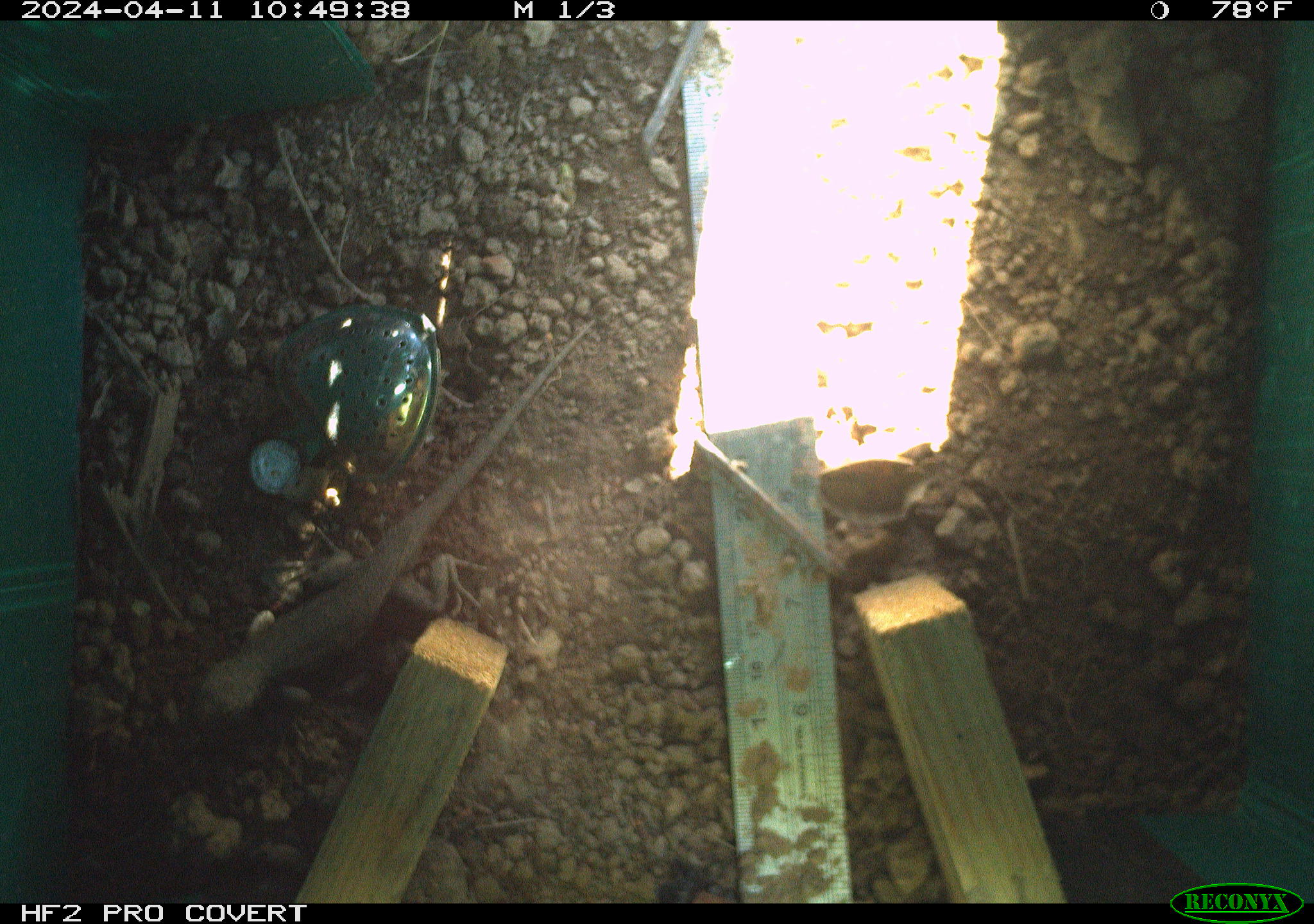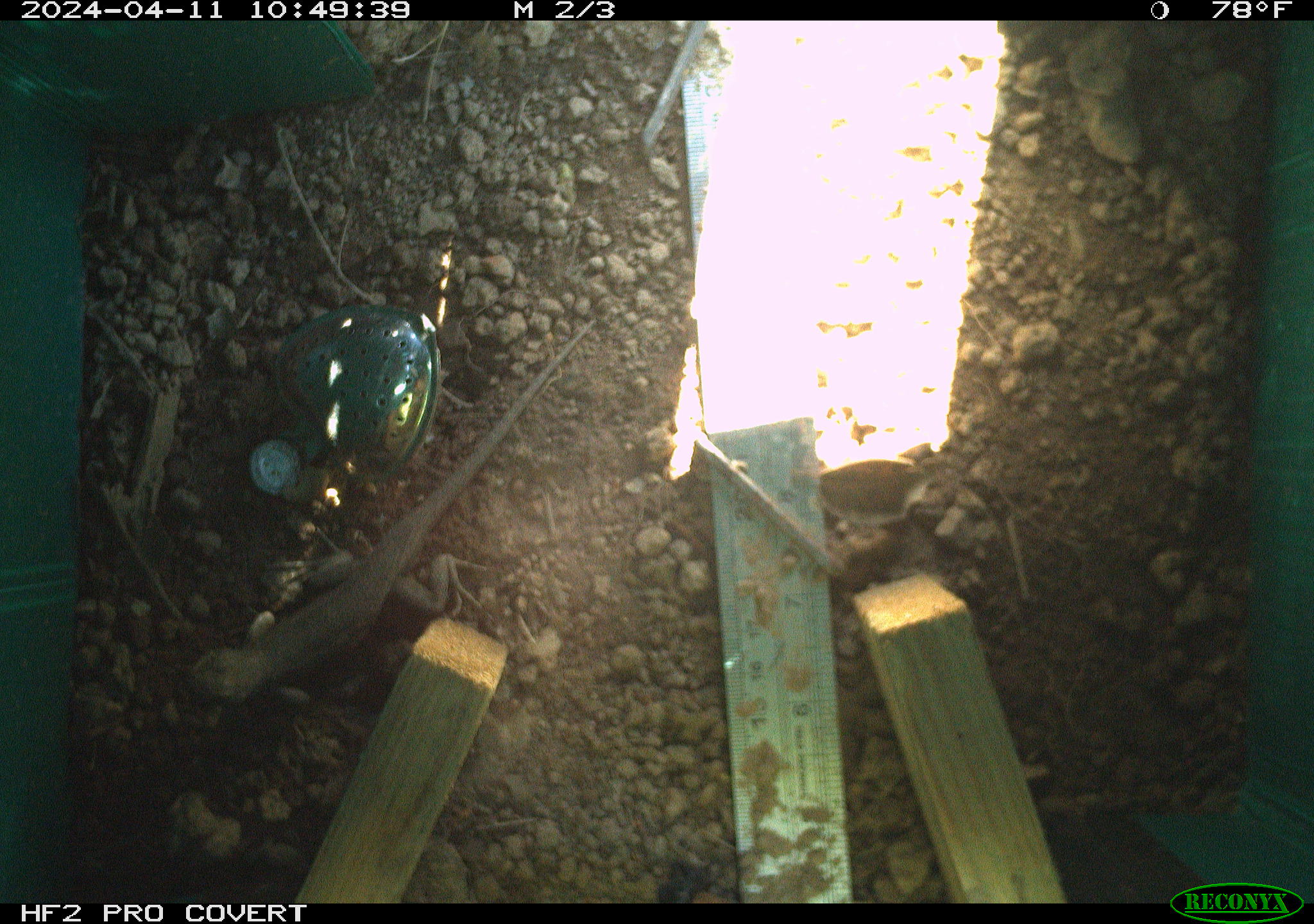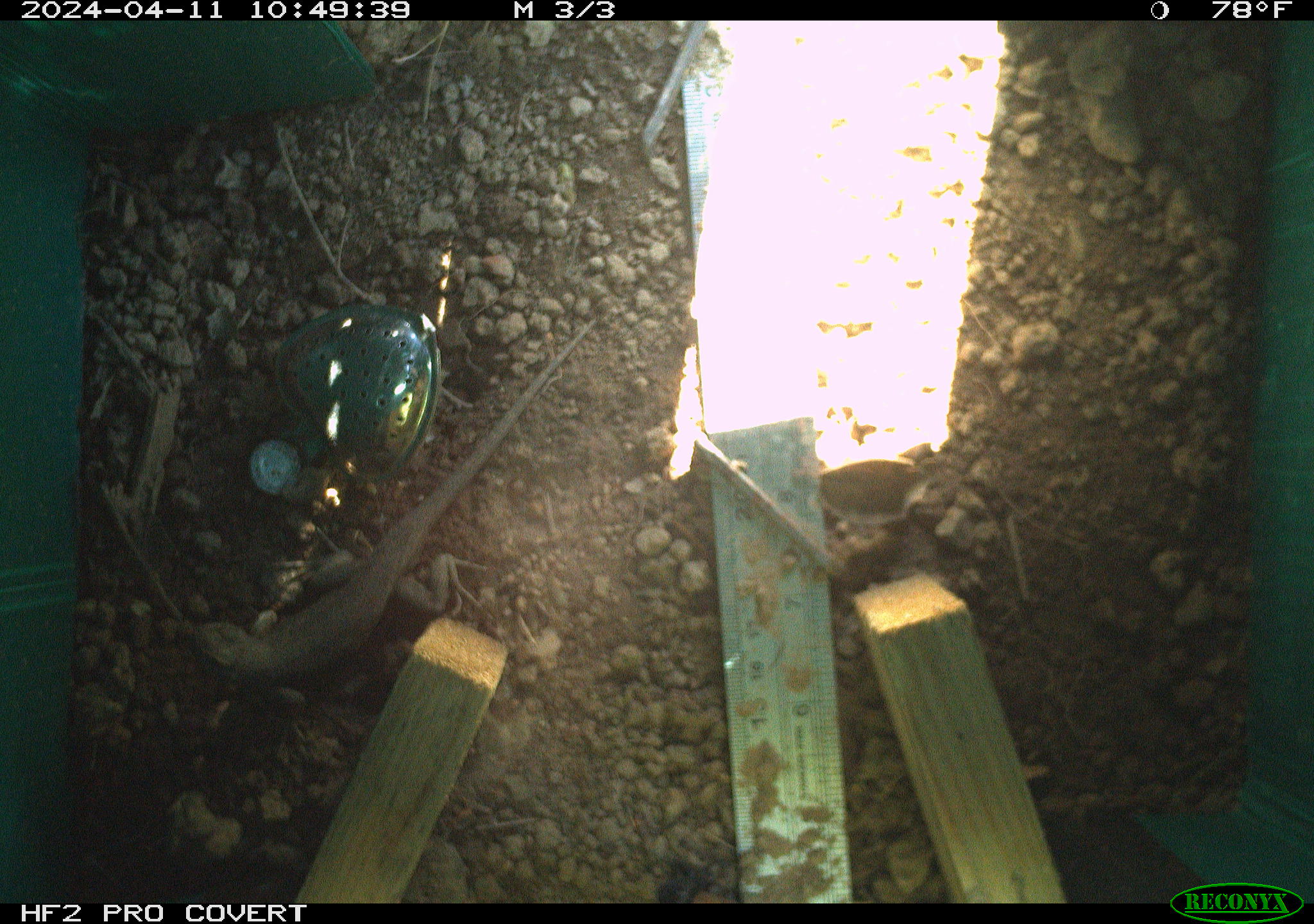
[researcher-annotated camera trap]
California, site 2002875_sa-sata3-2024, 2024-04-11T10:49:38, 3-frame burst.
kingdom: Animalia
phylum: Chordata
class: Reptilia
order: Squamata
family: Phrynosomatidae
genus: Sceloporus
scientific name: Sceloporus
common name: spiny lizards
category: sceloporus species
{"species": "sceloporus species (spiny lizards) (Sceloporus)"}